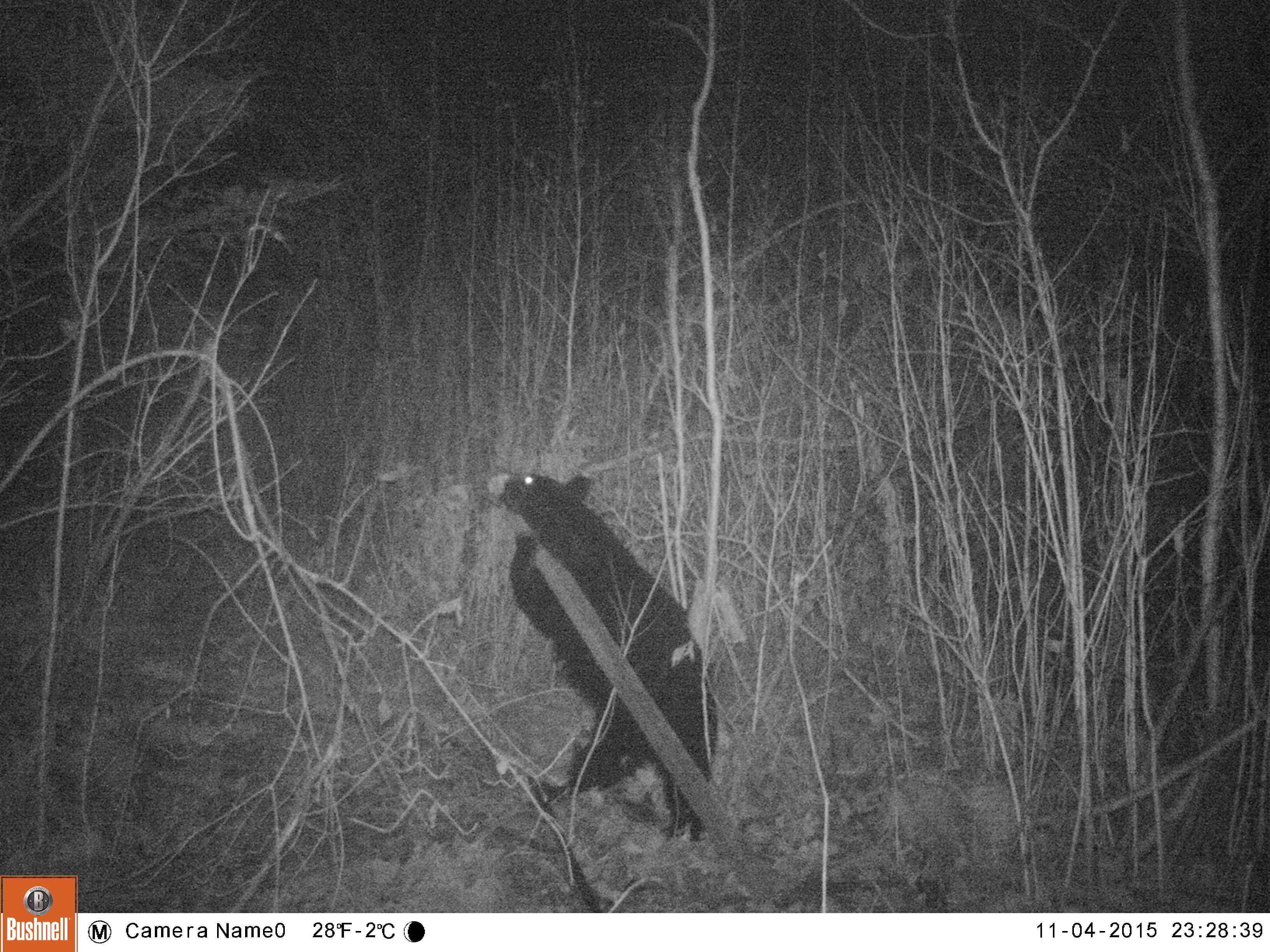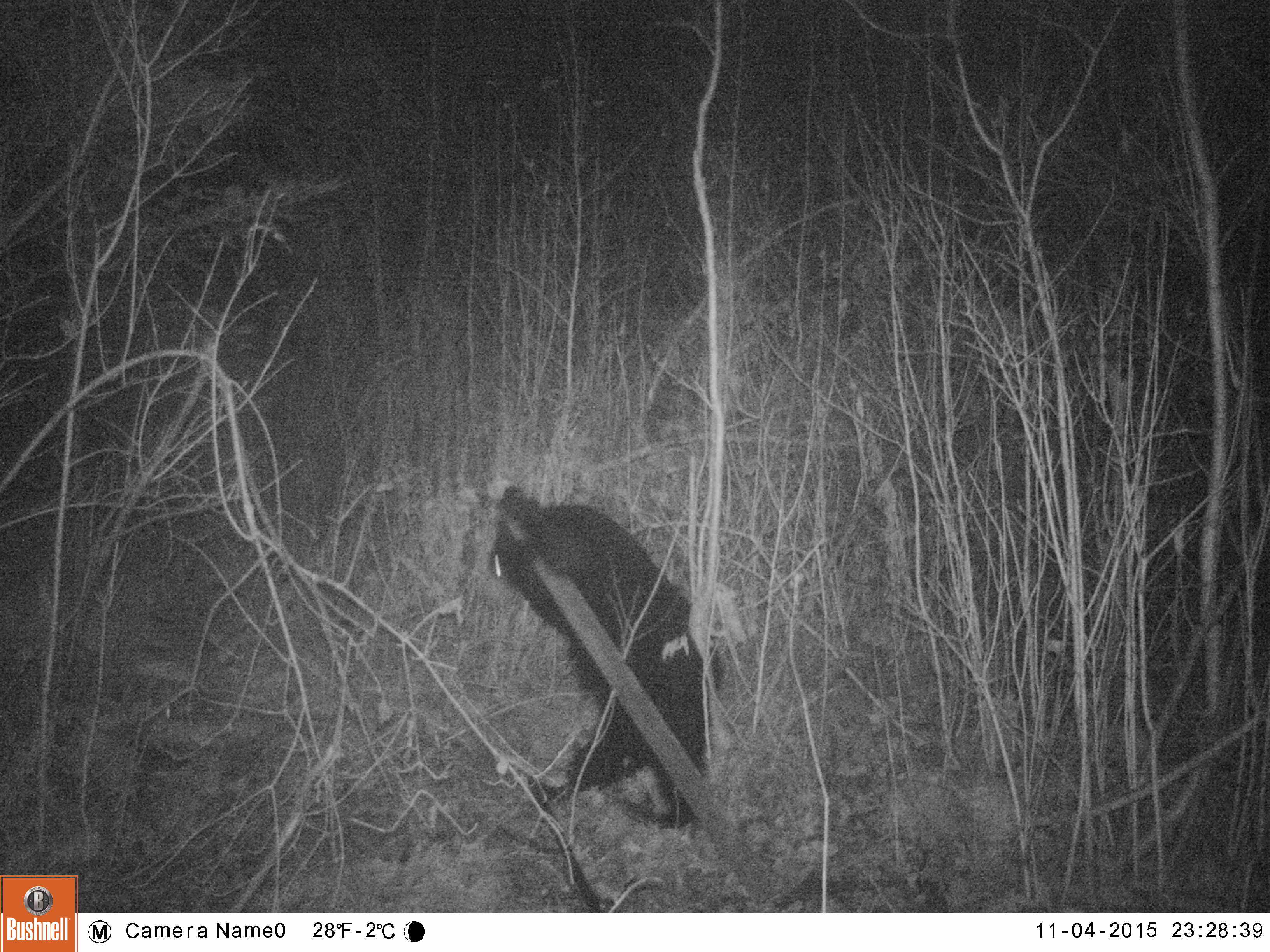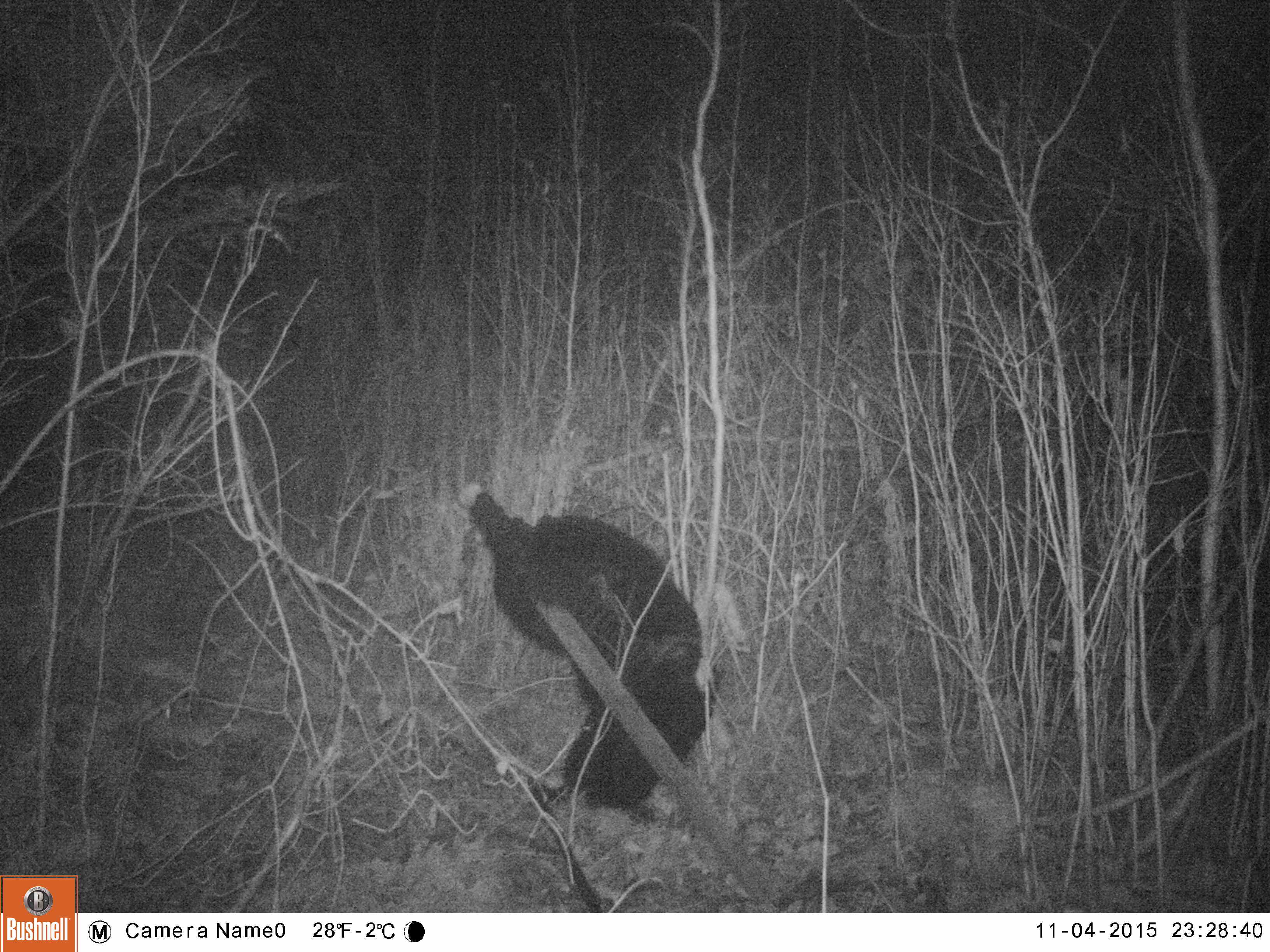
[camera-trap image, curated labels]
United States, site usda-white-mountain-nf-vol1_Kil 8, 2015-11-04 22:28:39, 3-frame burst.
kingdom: Animalia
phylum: Chordata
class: Mammalia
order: Carnivora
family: Ursidae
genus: Ursus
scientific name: Ursus americanus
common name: black bear